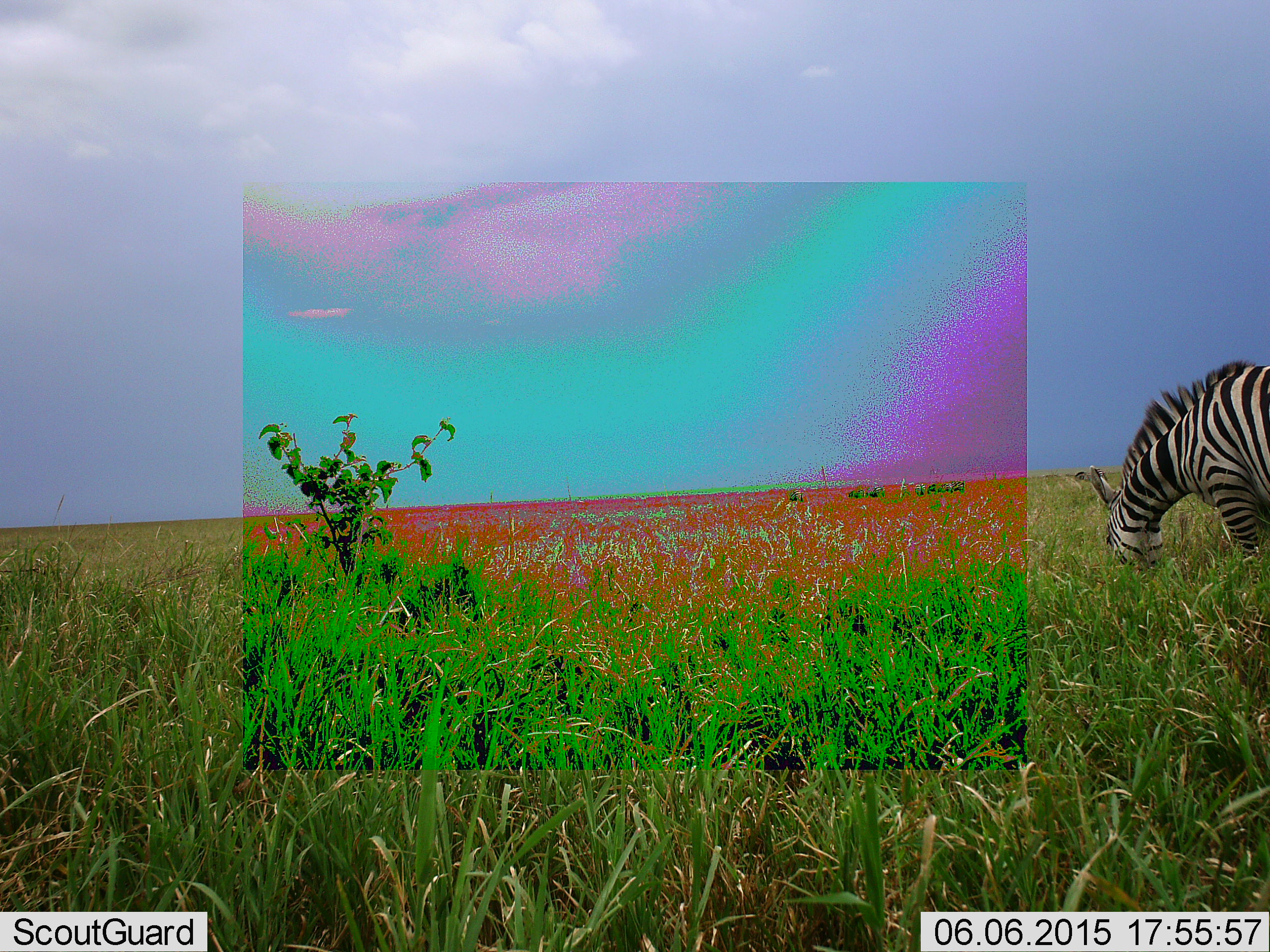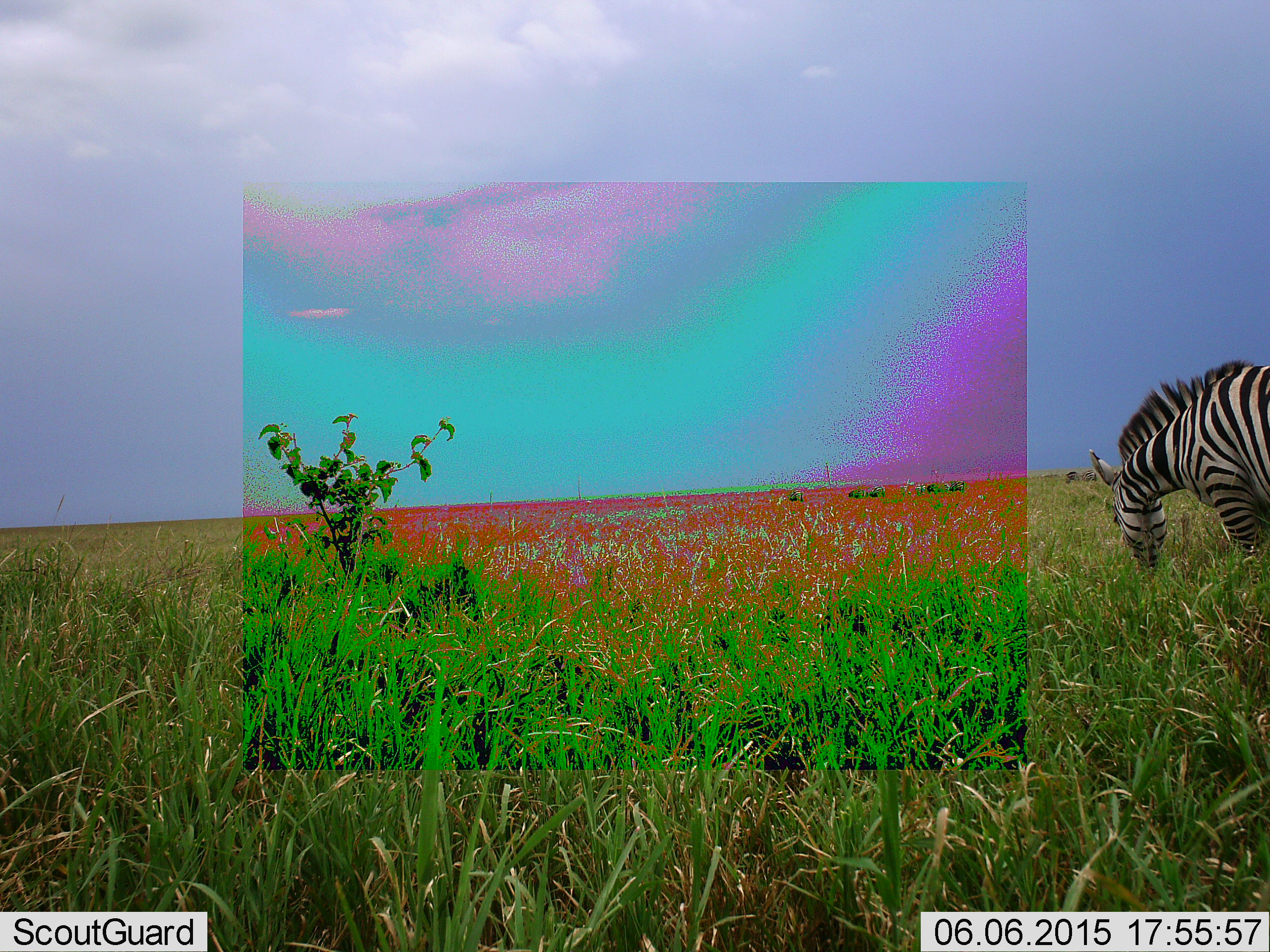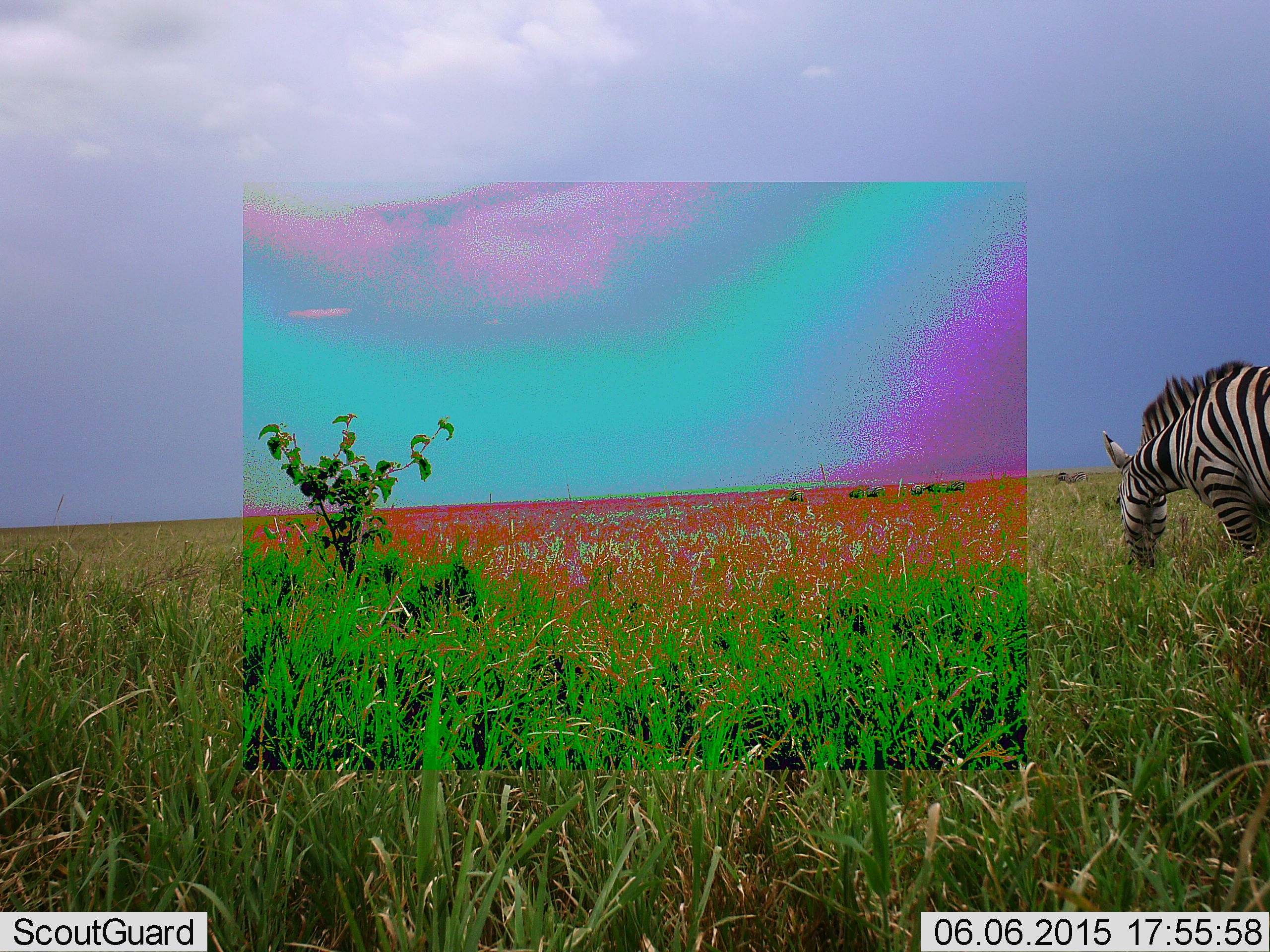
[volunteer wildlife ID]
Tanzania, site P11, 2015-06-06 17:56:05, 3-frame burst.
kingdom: Animalia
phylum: Chordata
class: Mammalia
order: Perissodactyla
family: Equidae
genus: Equus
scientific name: Equus quagga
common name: plains zebra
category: zebra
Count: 1.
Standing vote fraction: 30%.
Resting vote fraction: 0%.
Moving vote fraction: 20%.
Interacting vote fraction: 0%.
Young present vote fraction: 0%.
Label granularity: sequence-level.